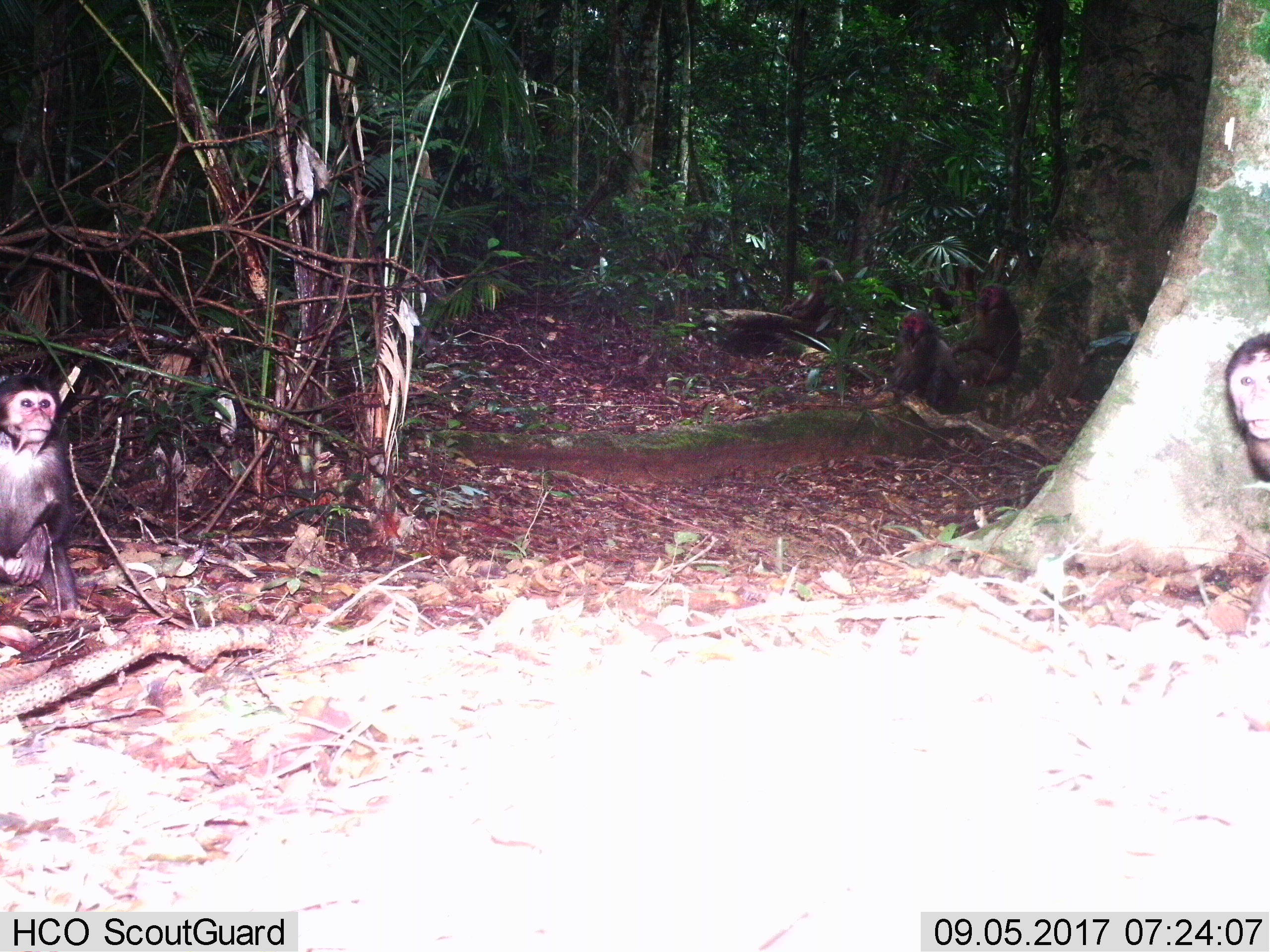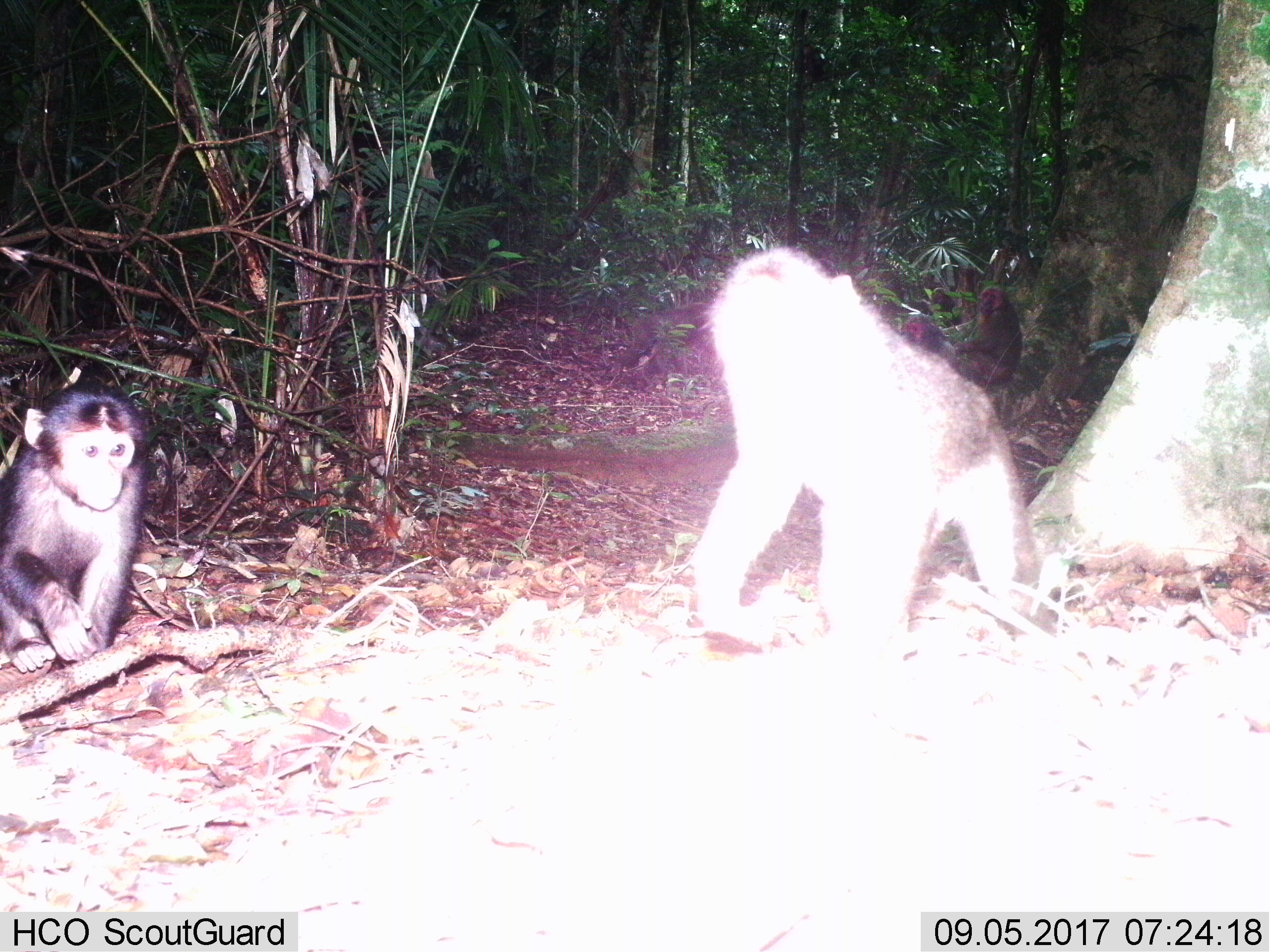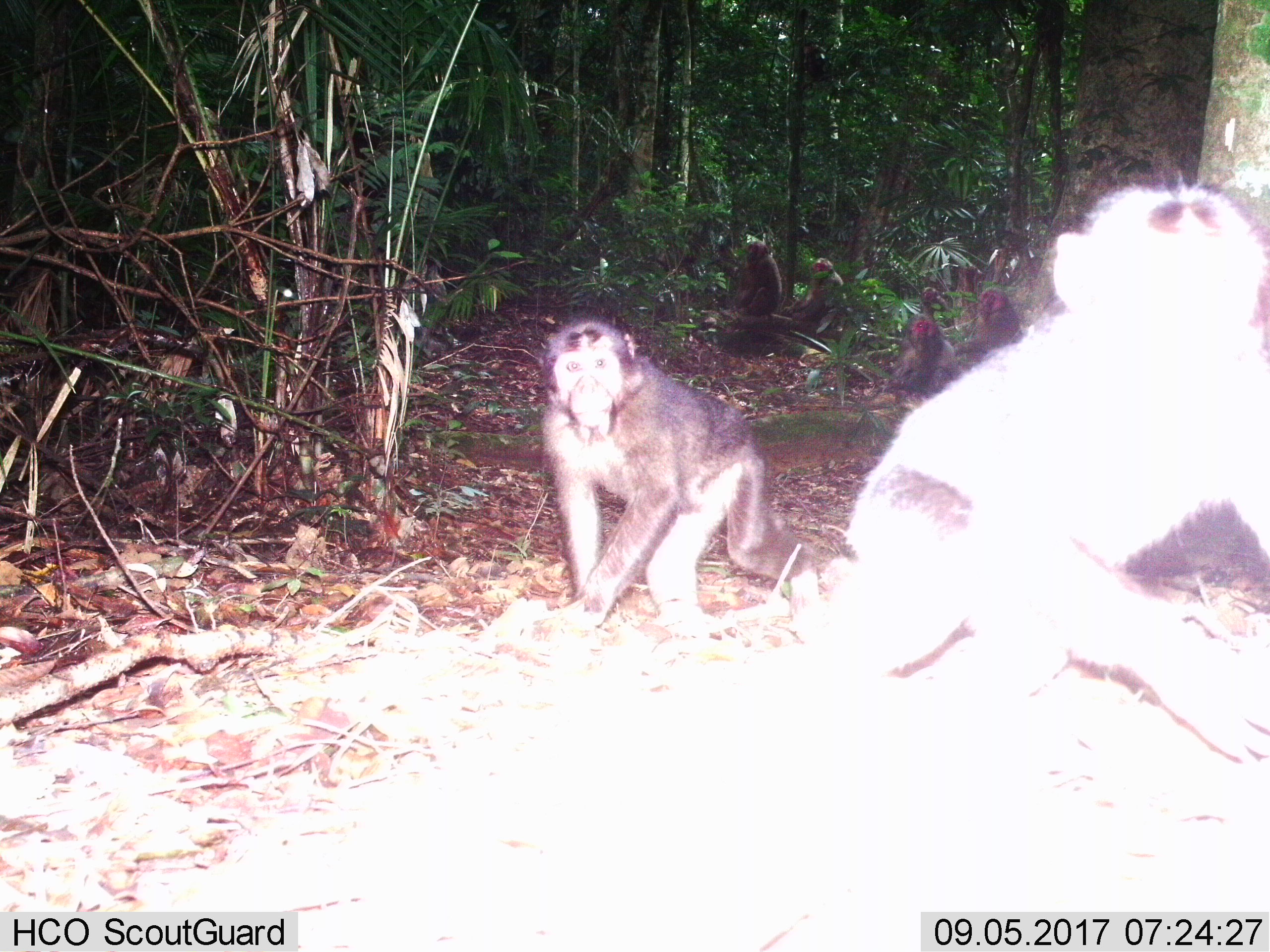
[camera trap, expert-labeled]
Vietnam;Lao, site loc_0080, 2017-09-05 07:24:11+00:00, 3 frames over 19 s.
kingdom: Animalia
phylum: Chordata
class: Mammalia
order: Primates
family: Cercopithecidae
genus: Macaca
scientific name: Macaca arctoides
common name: stump-tailed macaque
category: stump tailed macaque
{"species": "stump tailed macaque (stump-tailed macaque) (Macaca arctoides)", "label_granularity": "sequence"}